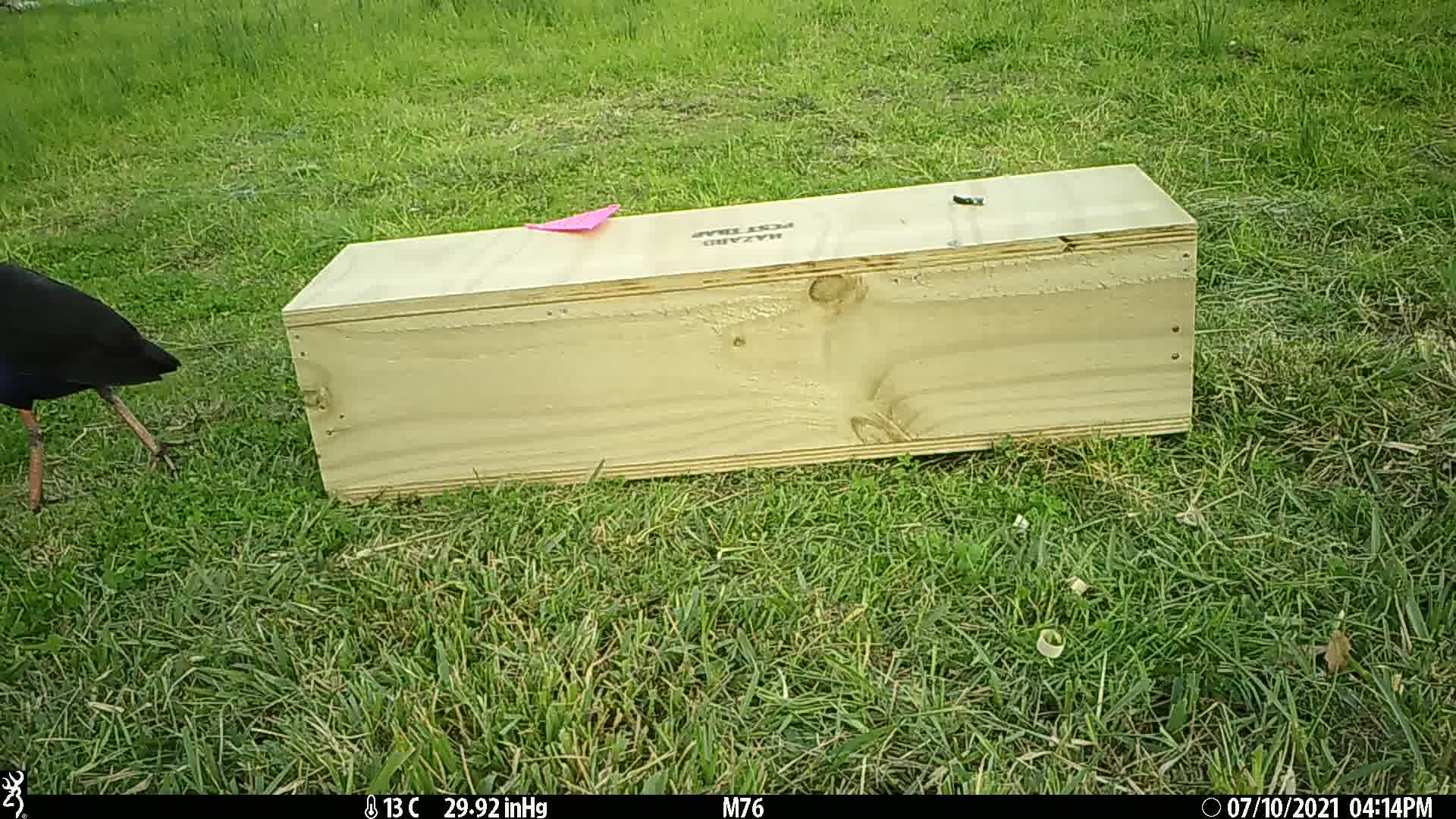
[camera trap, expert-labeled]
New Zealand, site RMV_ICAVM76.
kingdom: Animalia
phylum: Chordata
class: Aves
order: Gruiformes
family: Rallidae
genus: Porphyrio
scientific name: Porphyrio melanotus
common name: australasian swamphen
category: pukeko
Pukeko (australasian swamphen) (Porphyrio melanotus).